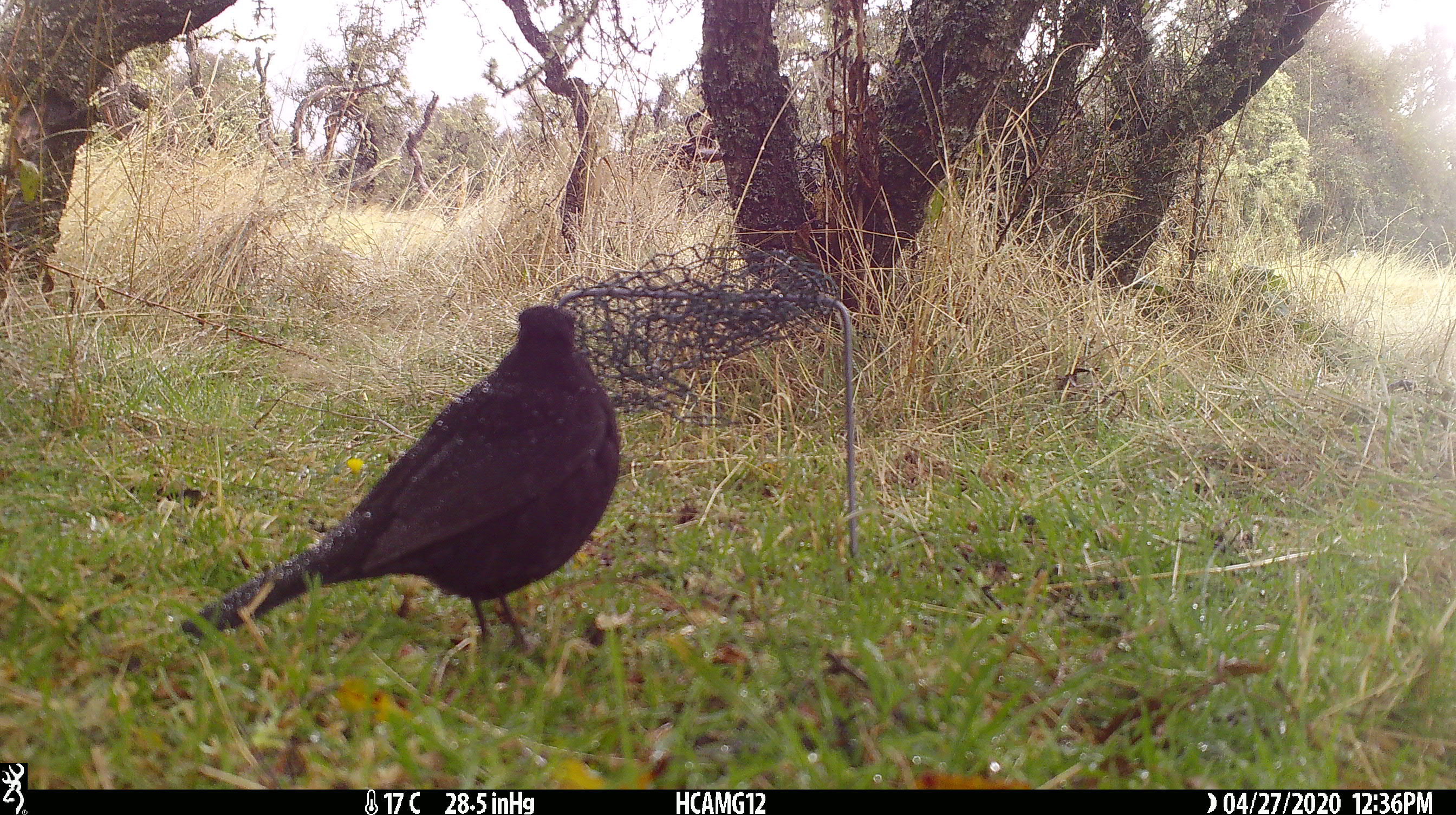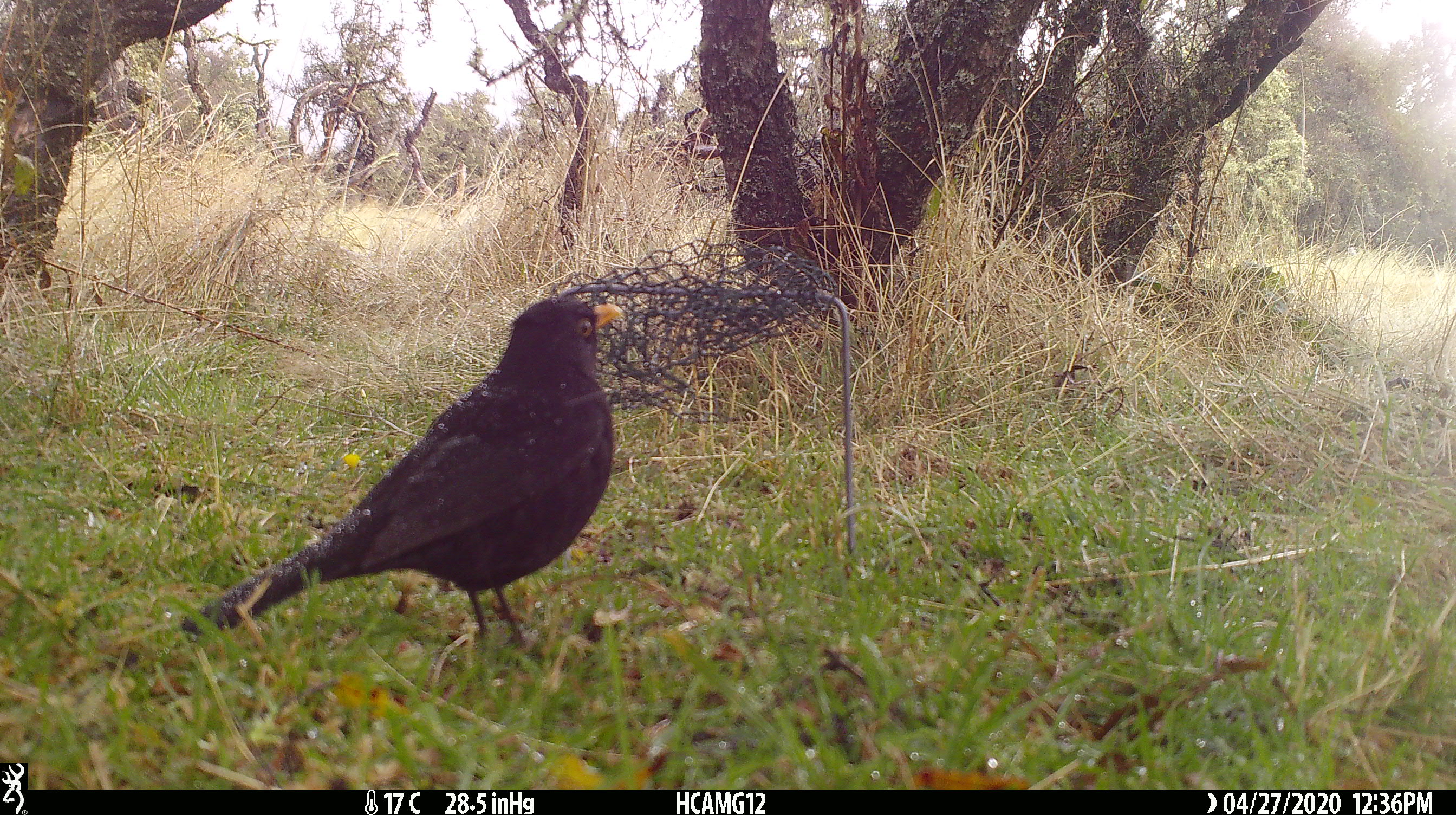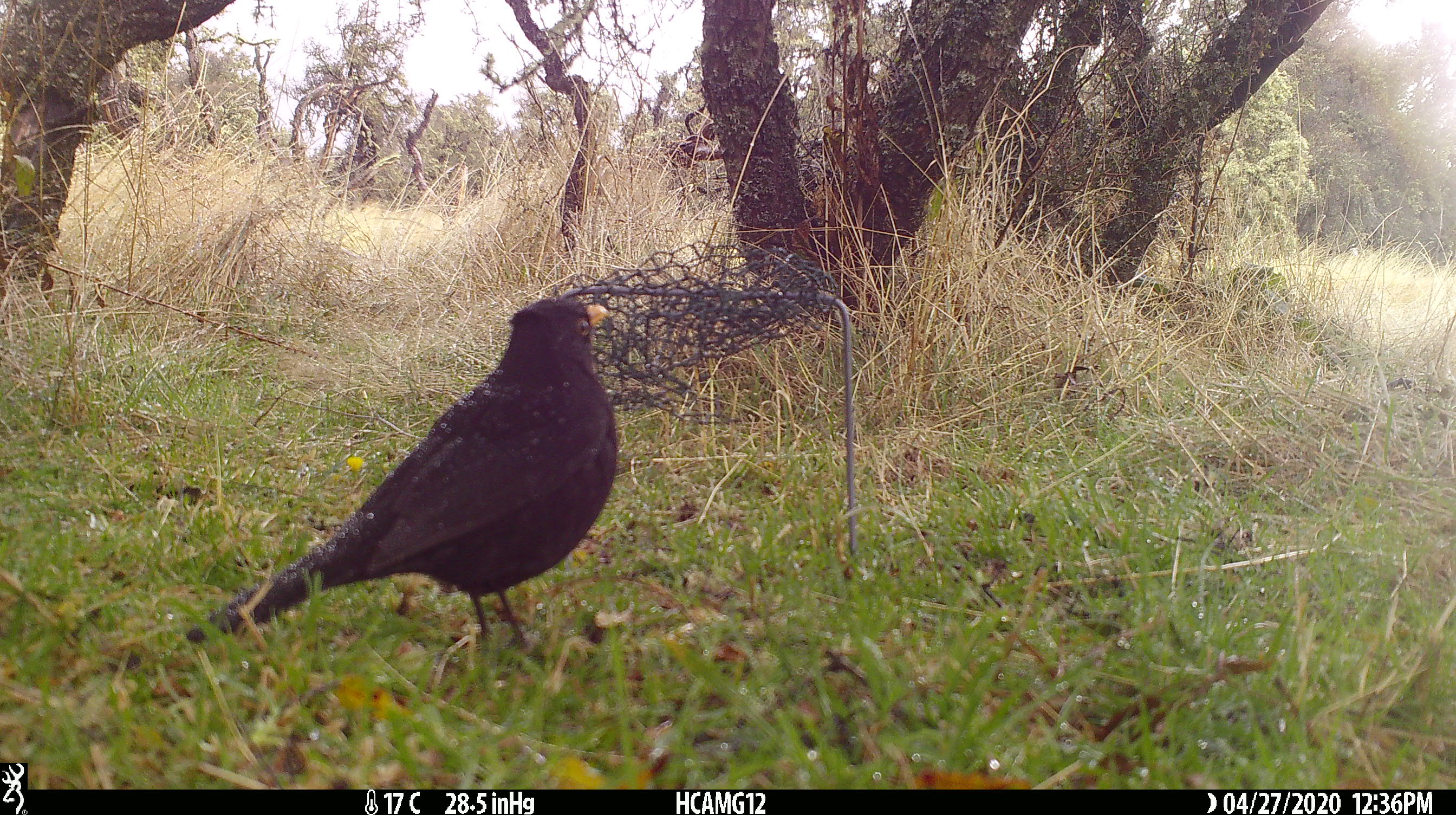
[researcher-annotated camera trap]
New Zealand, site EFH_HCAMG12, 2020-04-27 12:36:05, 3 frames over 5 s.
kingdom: Animalia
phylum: Chordata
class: Aves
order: Passeriformes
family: Turdidae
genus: Turdus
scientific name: Turdus merula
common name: eurasian blackbird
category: blackbird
Blackbird (eurasian blackbird) (Turdus merula).